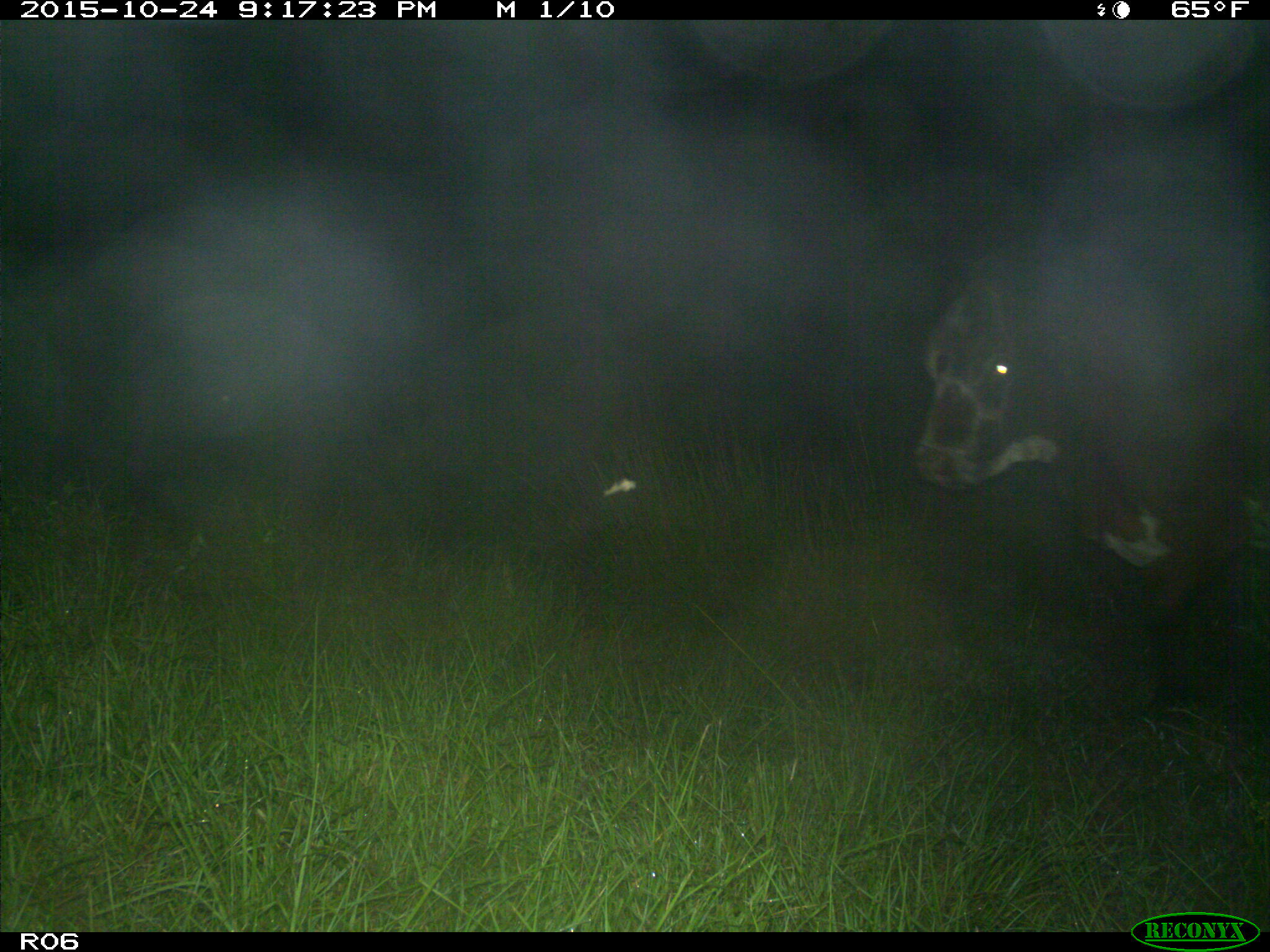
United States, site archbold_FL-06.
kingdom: Animalia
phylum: Chordata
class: Mammalia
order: Artiodactyla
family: Bovidae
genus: Bos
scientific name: Bos taurus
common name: domestic cow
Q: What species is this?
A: Bos taurus (domestic cow).